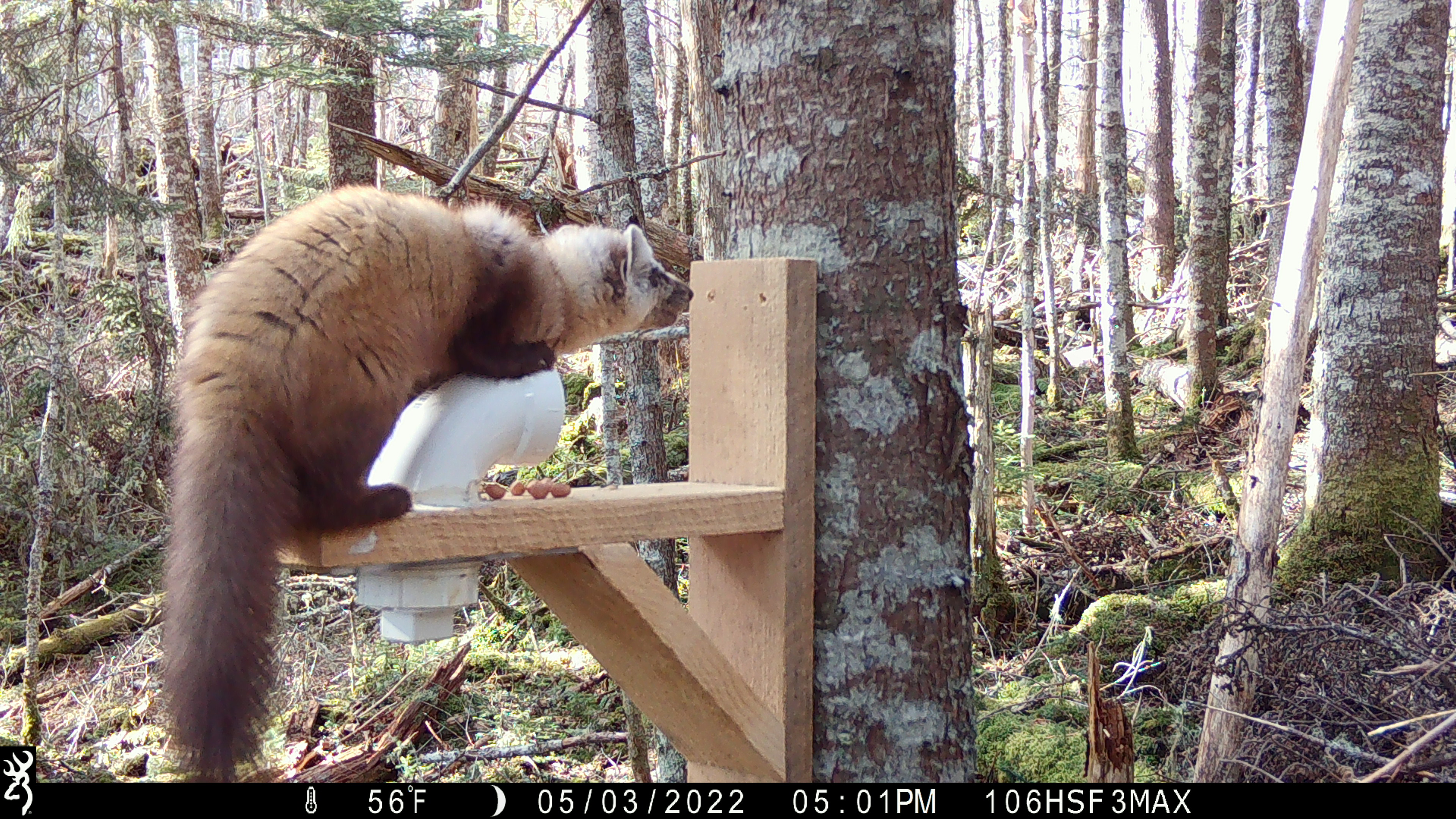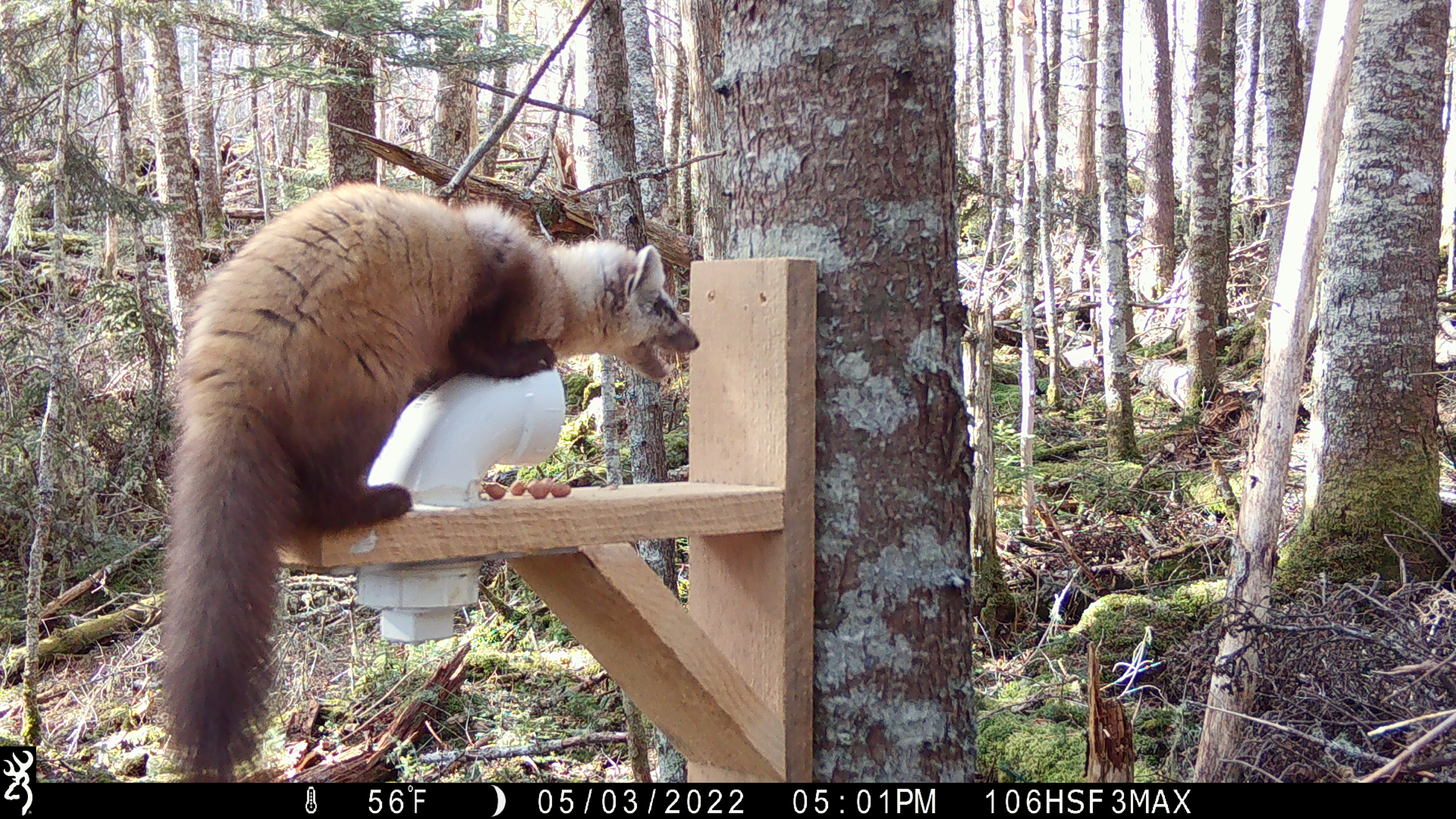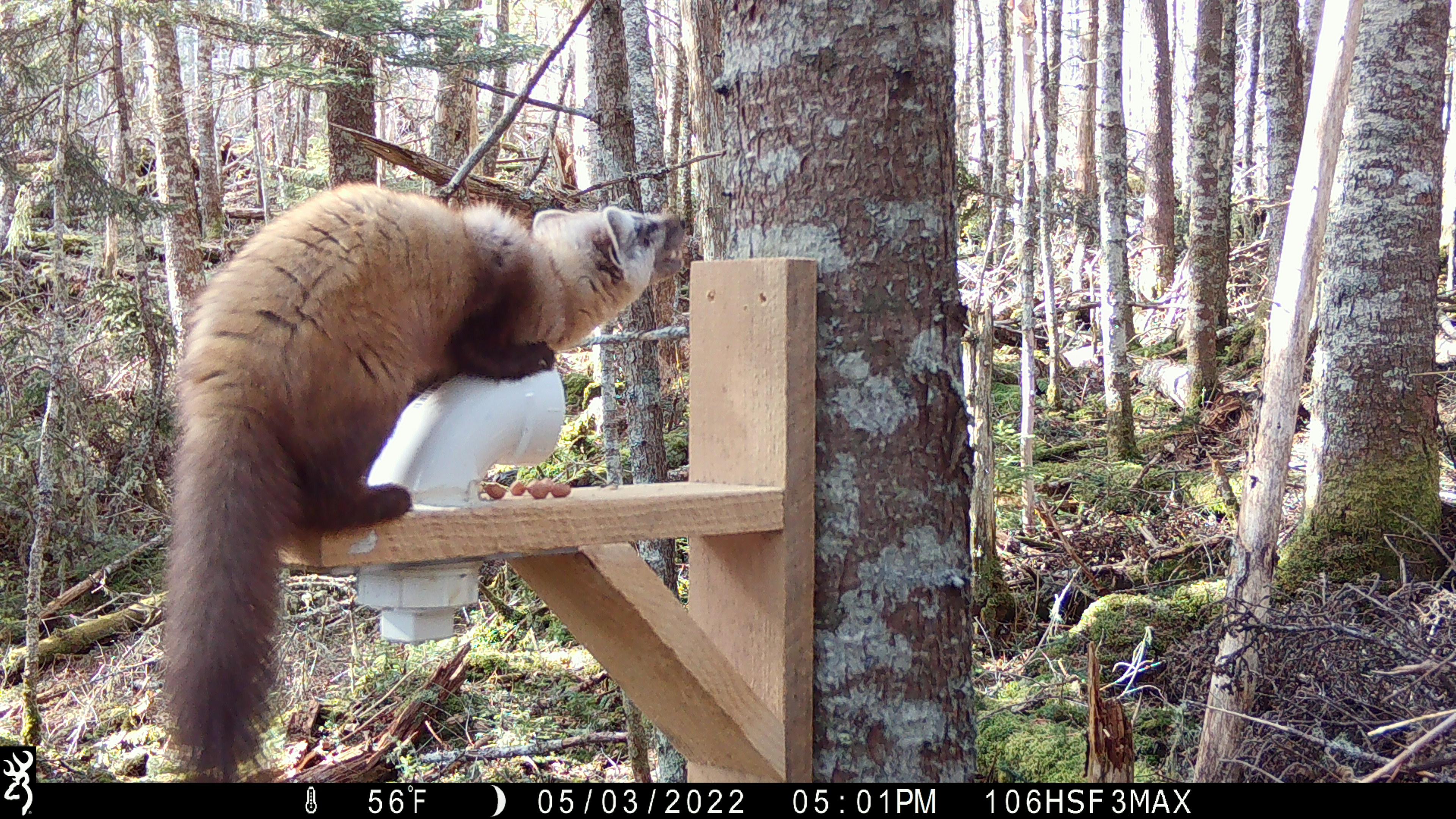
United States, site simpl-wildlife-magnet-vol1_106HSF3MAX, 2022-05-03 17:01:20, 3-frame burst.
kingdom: Animalia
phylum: Chordata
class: Mammalia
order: Carnivora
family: Mustelidae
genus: Martes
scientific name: Martes americana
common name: american marten